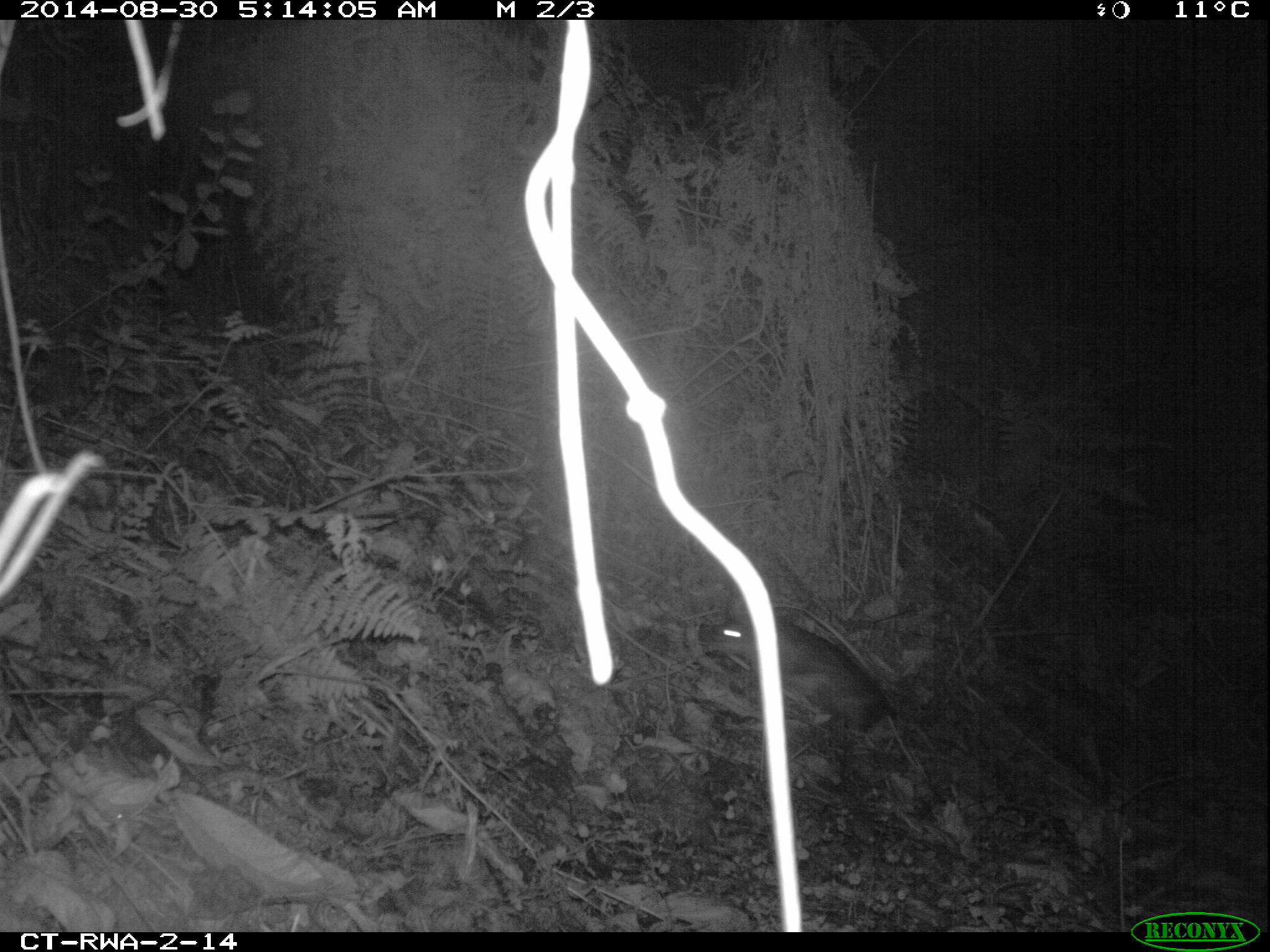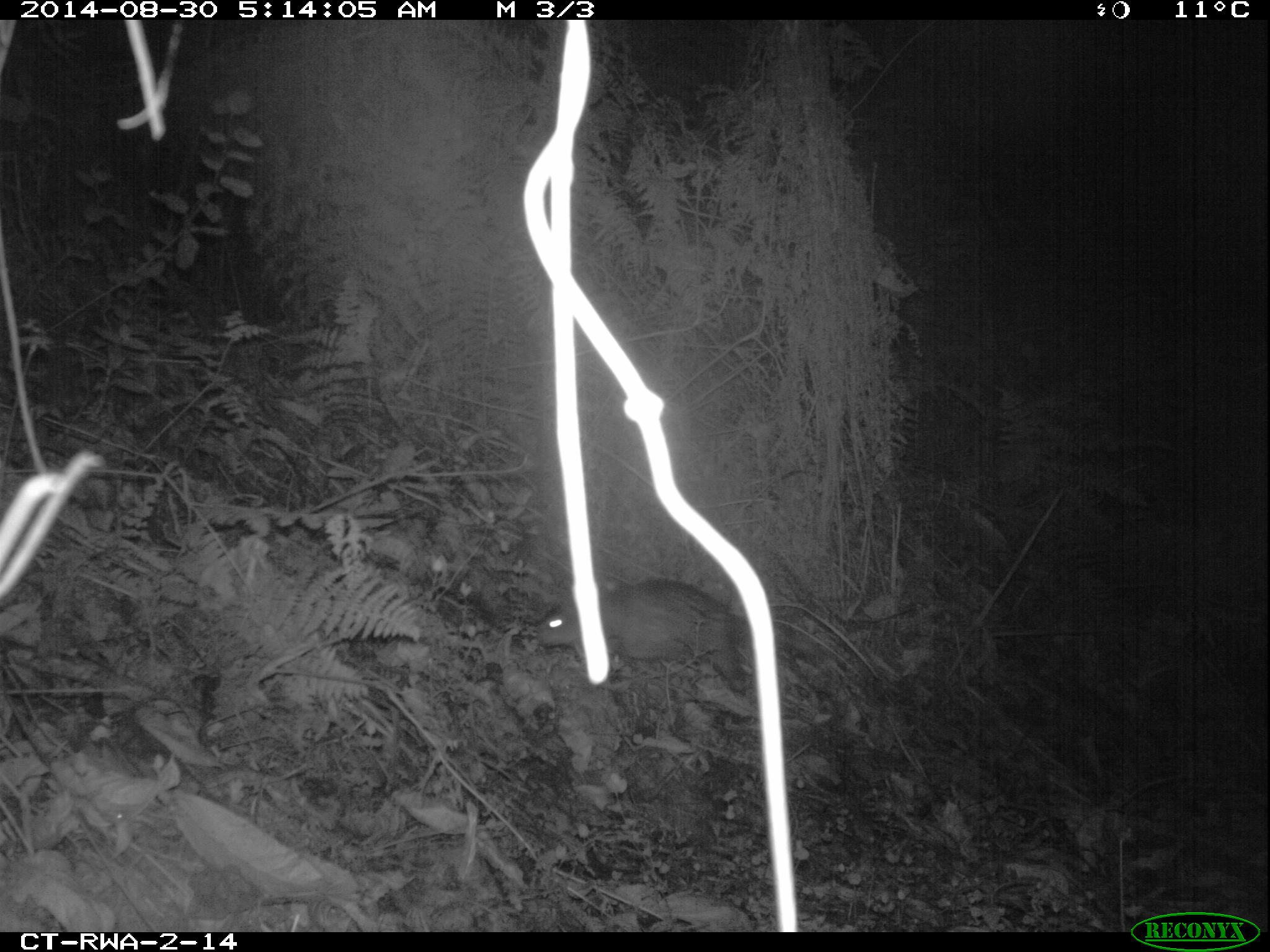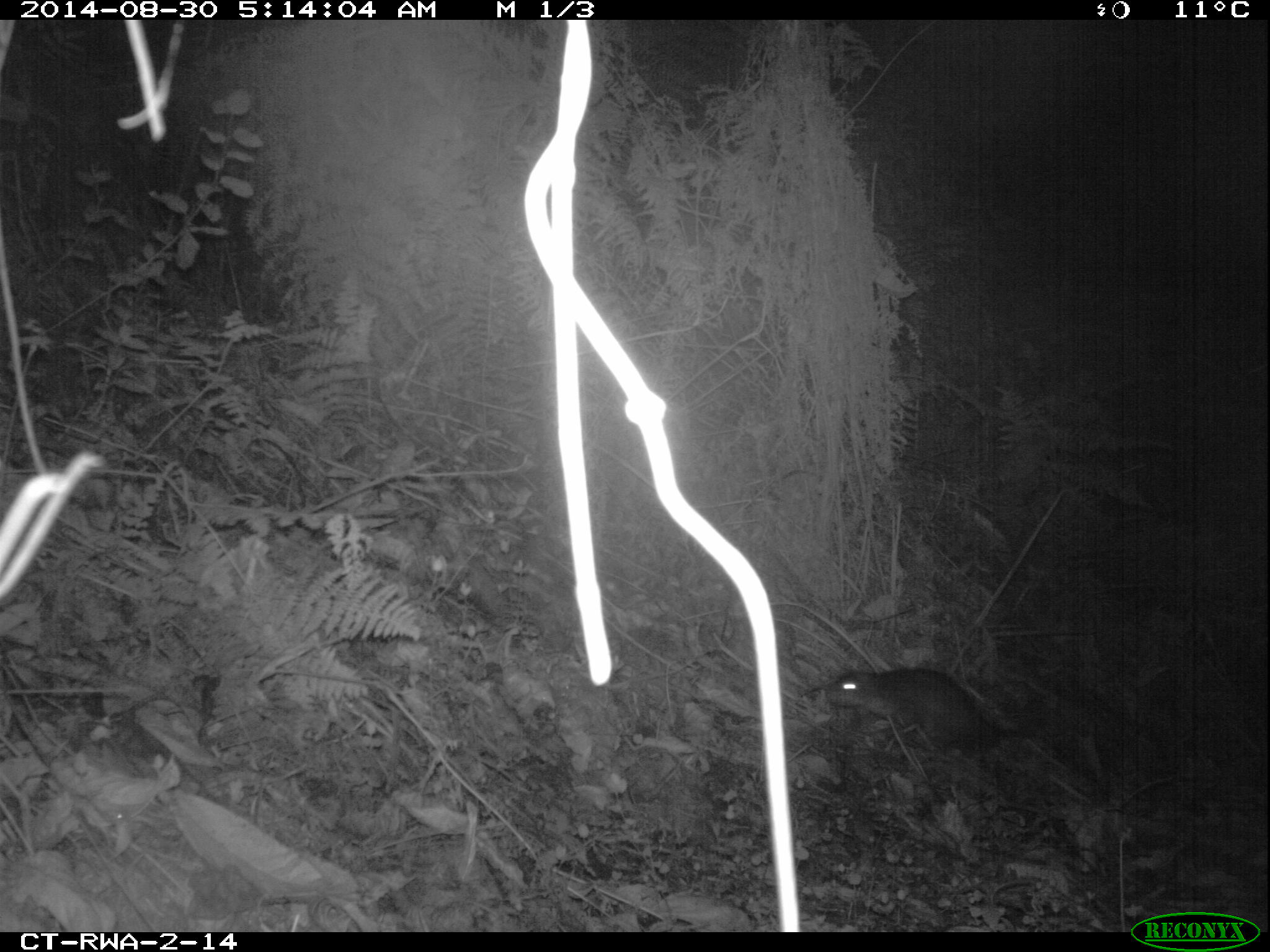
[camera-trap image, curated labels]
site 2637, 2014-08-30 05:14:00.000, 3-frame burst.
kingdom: Animalia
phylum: Chordata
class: Mammalia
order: Rodentia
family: Hystricidae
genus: Atherurus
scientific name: Atherurus africanus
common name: african brush-tailed porcupine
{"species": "Atherurus africanus (african brush-tailed porcupine)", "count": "1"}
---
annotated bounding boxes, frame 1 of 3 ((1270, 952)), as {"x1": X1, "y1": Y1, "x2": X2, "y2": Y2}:
atherurus africanus: {"x1": 704, "y1": 619, "x2": 899, "y2": 735}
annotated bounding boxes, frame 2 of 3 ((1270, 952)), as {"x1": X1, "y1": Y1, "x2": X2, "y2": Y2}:
atherurus africanus: {"x1": 530, "y1": 575, "x2": 748, "y2": 697}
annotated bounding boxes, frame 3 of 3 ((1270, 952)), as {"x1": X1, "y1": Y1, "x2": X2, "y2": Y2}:
atherurus africanus: {"x1": 826, "y1": 668, "x2": 1037, "y2": 761}